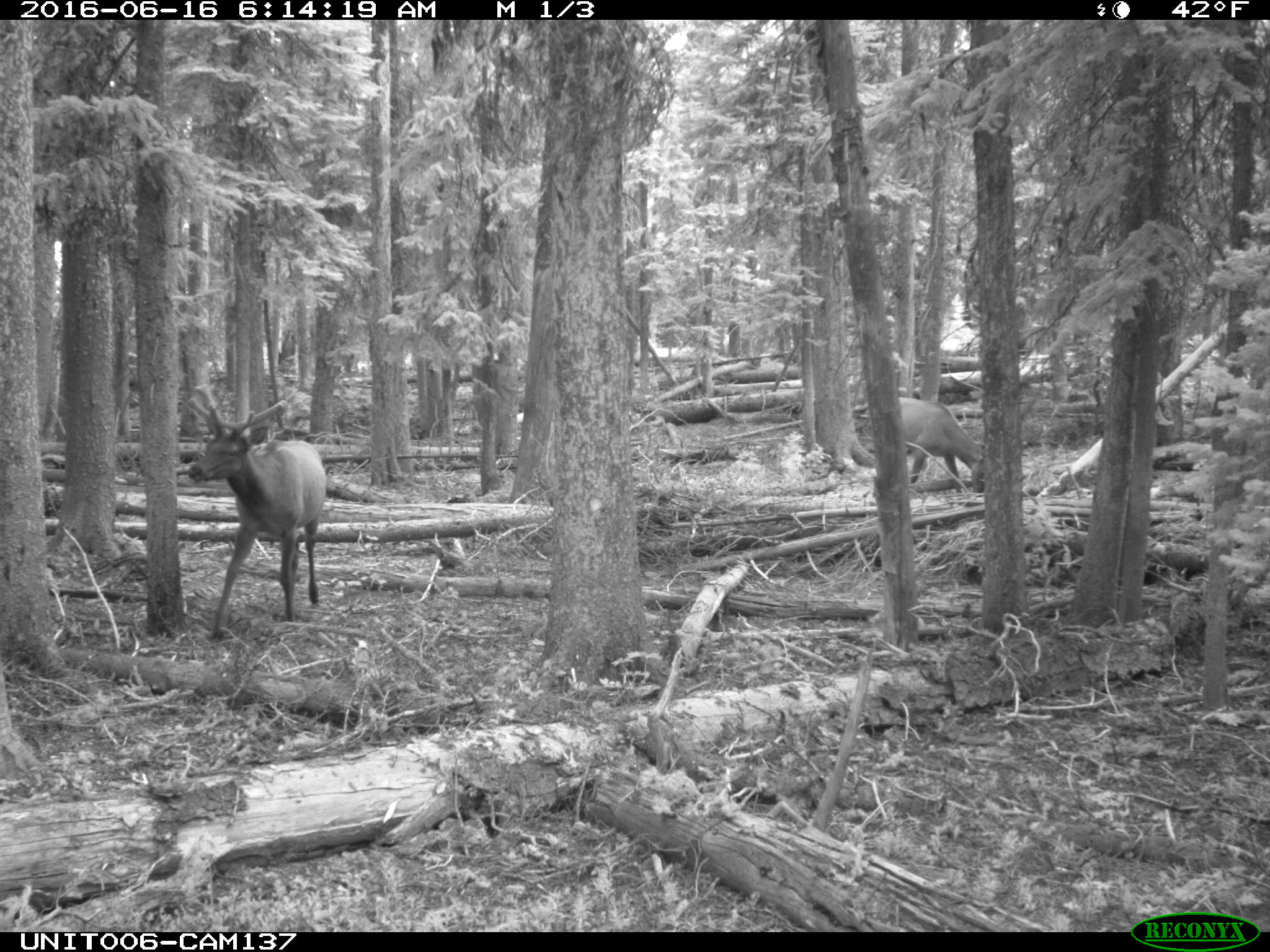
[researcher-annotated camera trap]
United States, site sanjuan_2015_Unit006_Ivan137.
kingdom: Animalia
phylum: Chordata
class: Mammalia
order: Artiodactyla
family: Cervidae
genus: Cervus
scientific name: Cervus elaphus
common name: red deer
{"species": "Cervus elaphus (red deer)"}